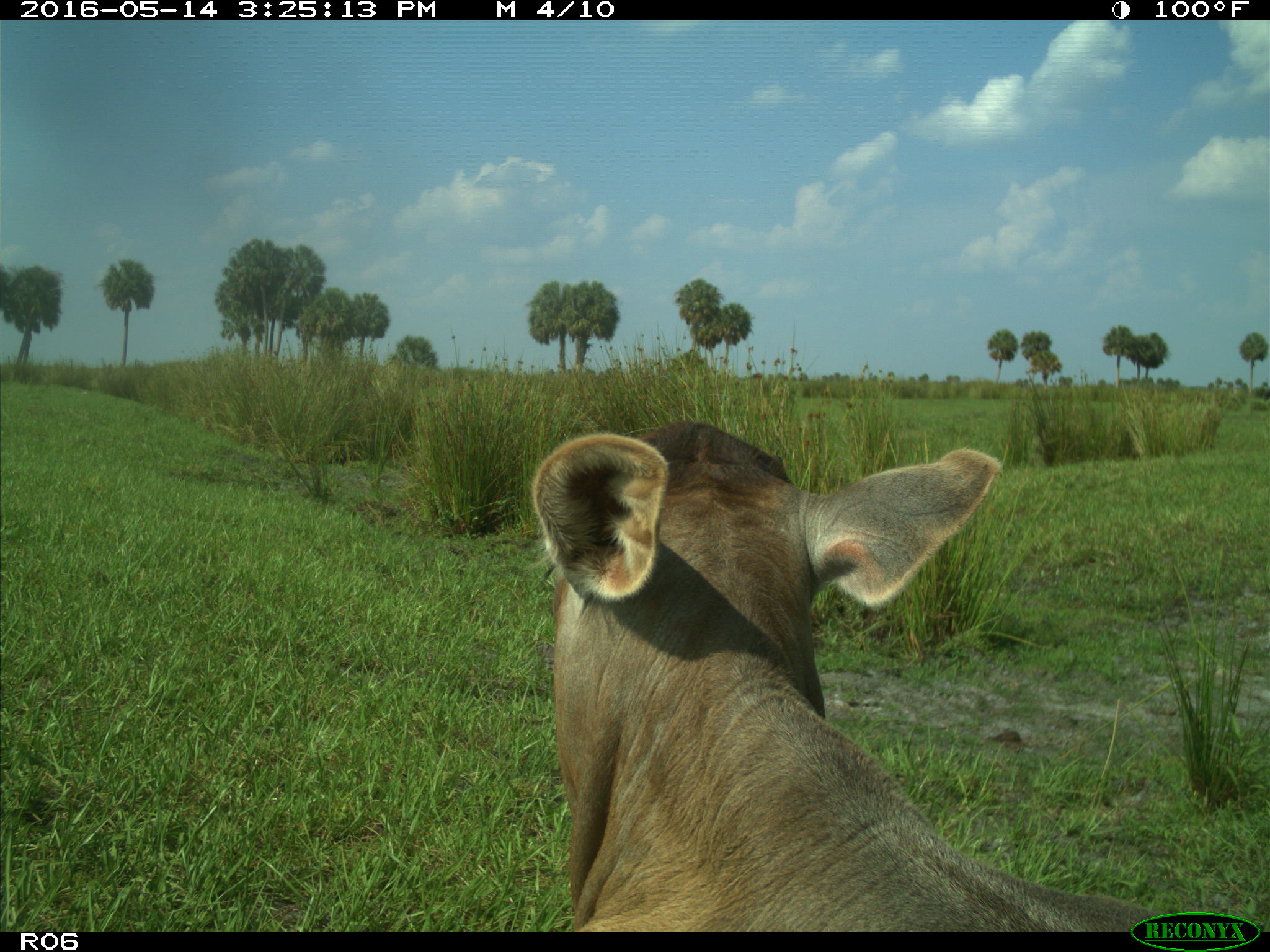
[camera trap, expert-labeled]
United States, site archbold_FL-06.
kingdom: Animalia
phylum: Chordata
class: Mammalia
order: Artiodactyla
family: Bovidae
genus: Bos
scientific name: Bos taurus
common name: domestic cow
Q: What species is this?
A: Bos taurus (domestic cow).